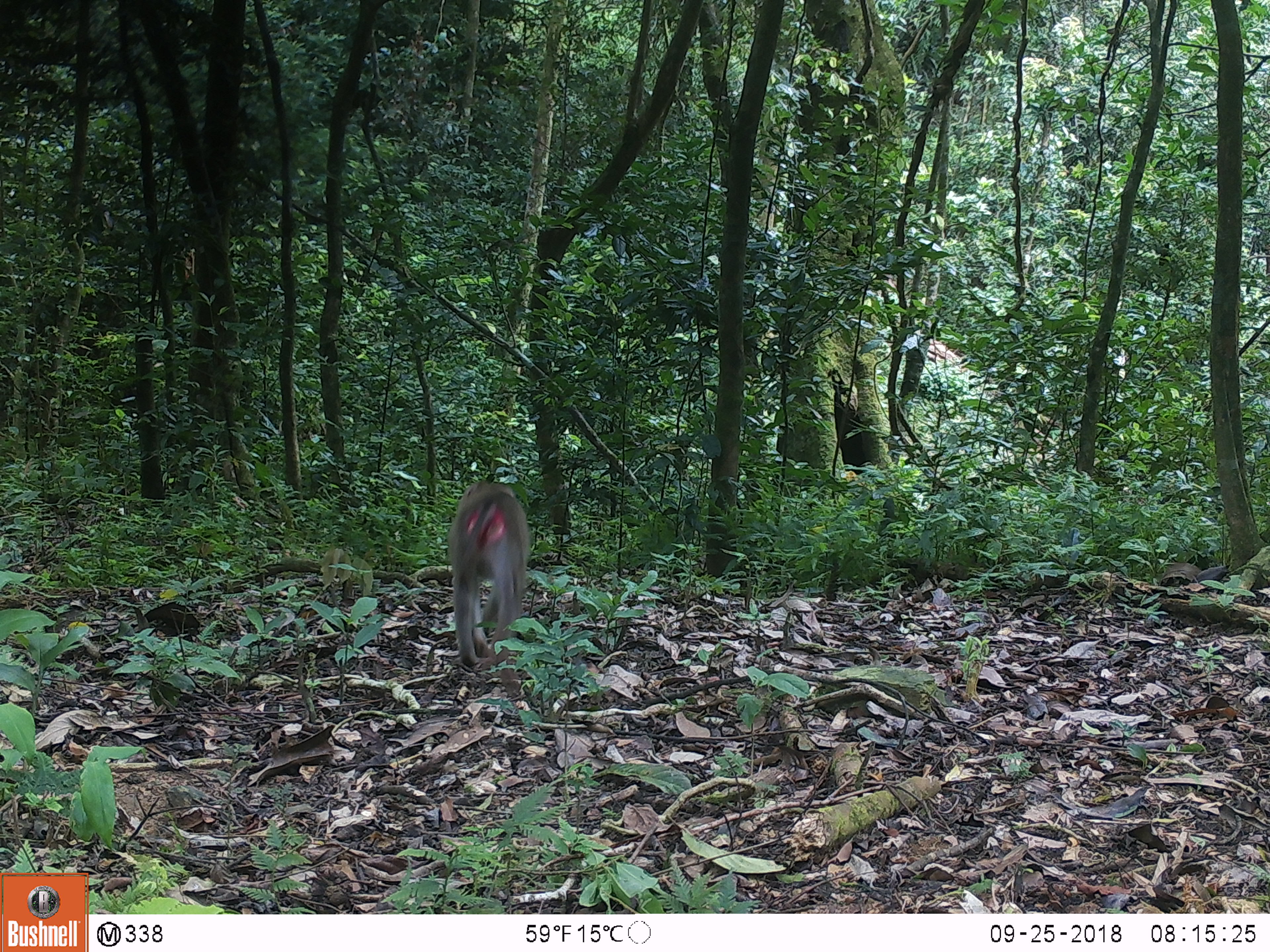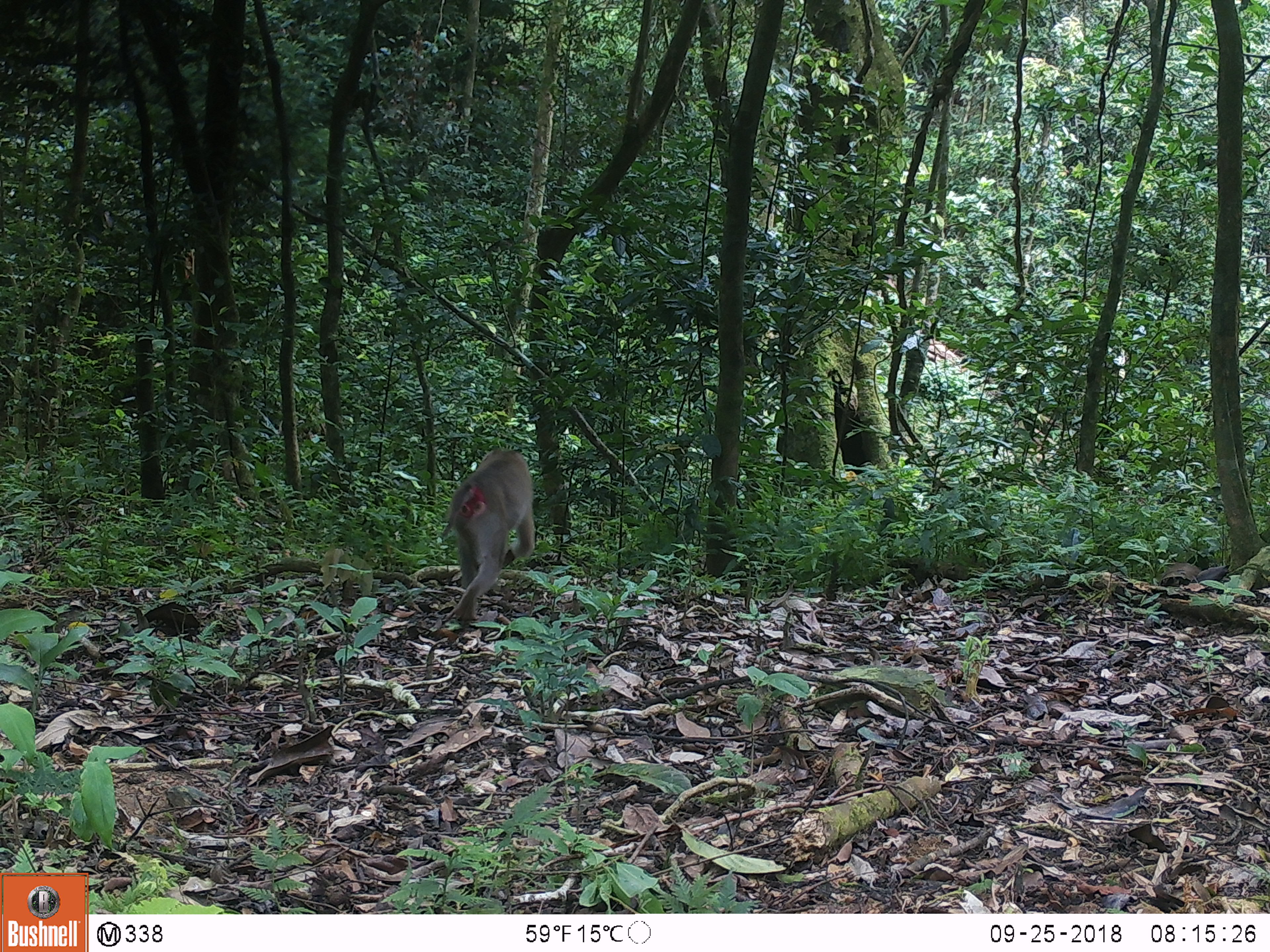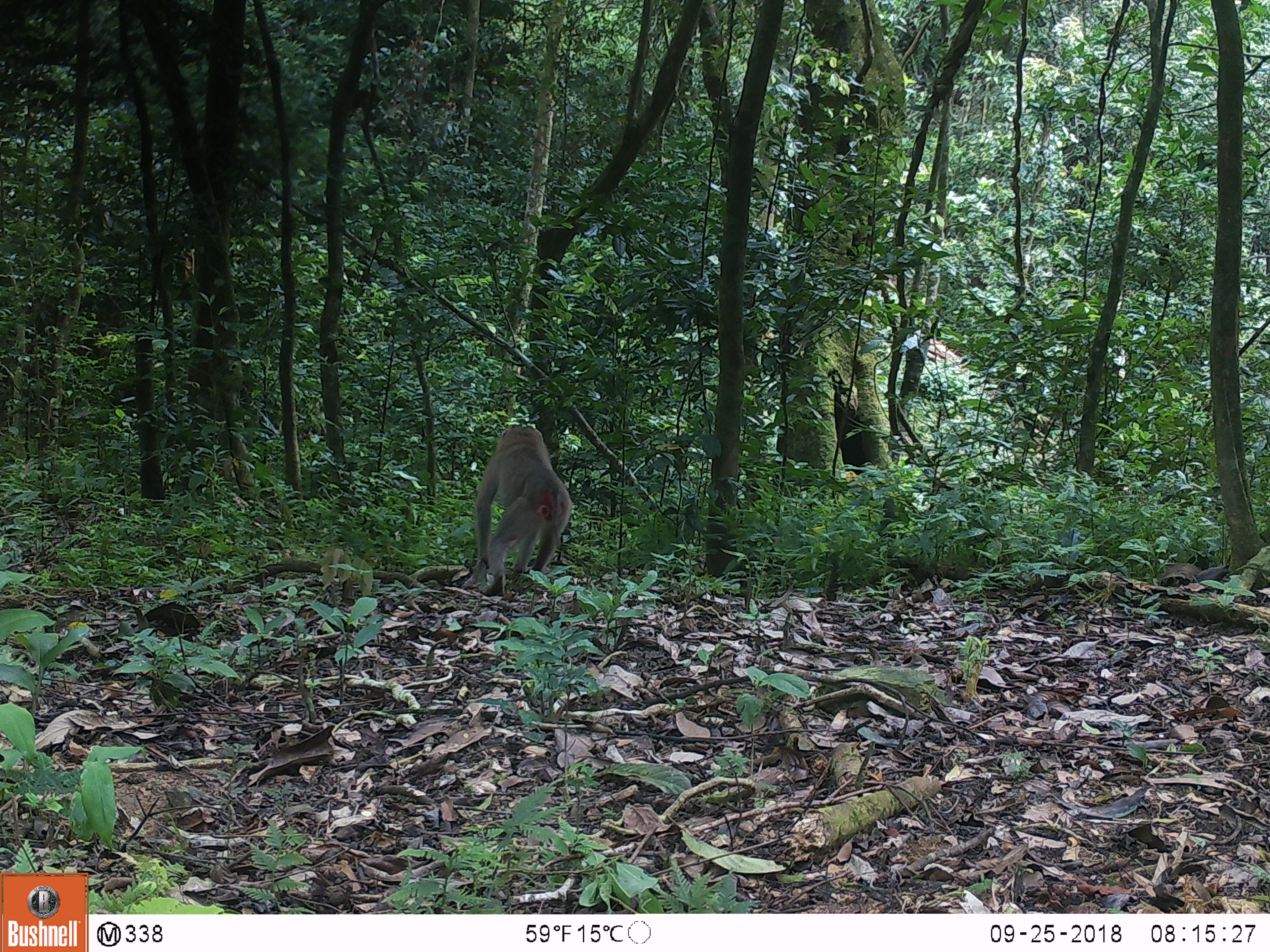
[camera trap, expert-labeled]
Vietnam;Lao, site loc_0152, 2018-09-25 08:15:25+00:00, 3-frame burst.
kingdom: Animalia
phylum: Chordata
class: Mammalia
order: Primates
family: Cercopithecidae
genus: Macaca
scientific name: Macaca nemestrina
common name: pig-tailed macaque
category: pig tailed macaque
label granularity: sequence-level